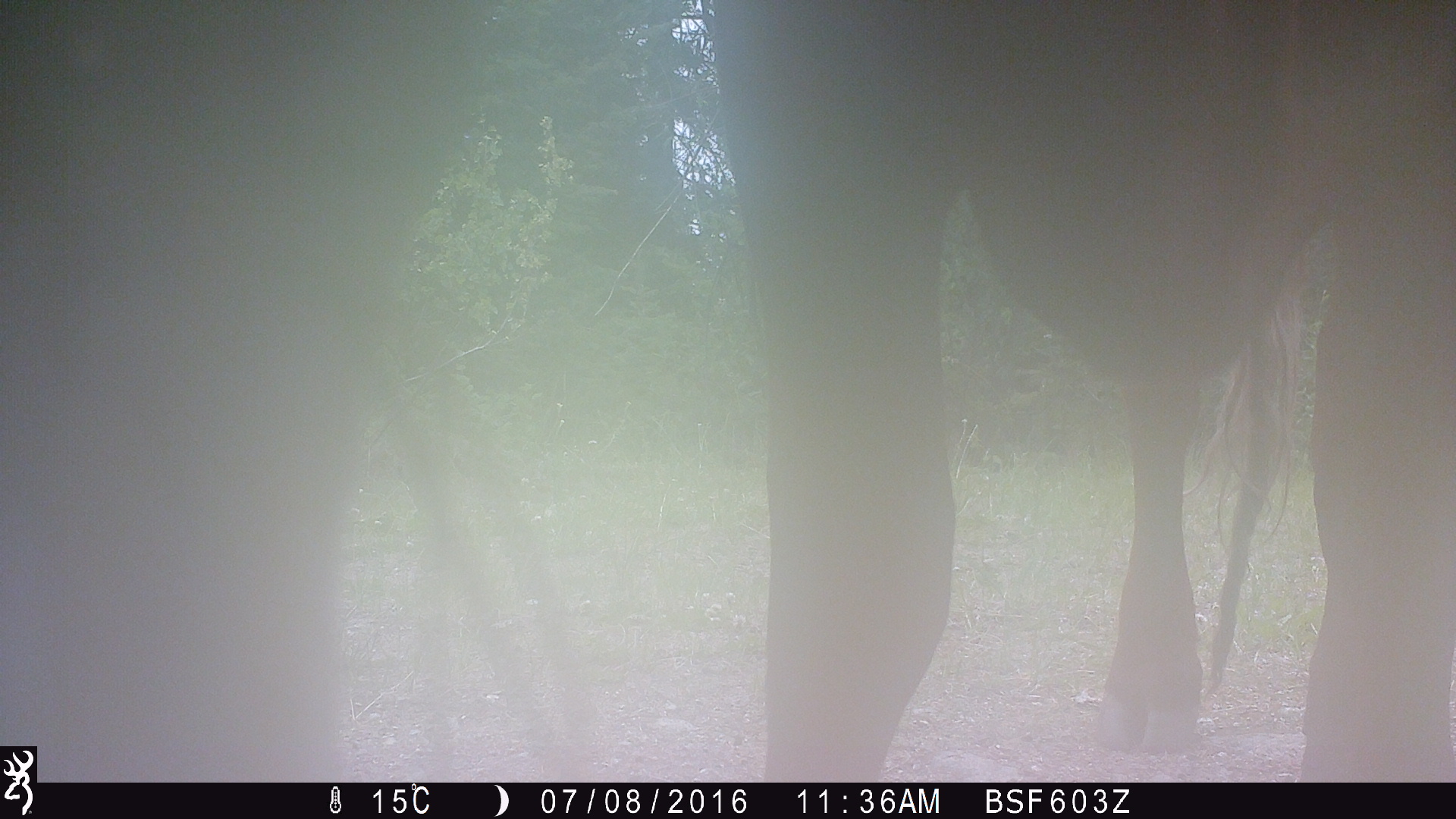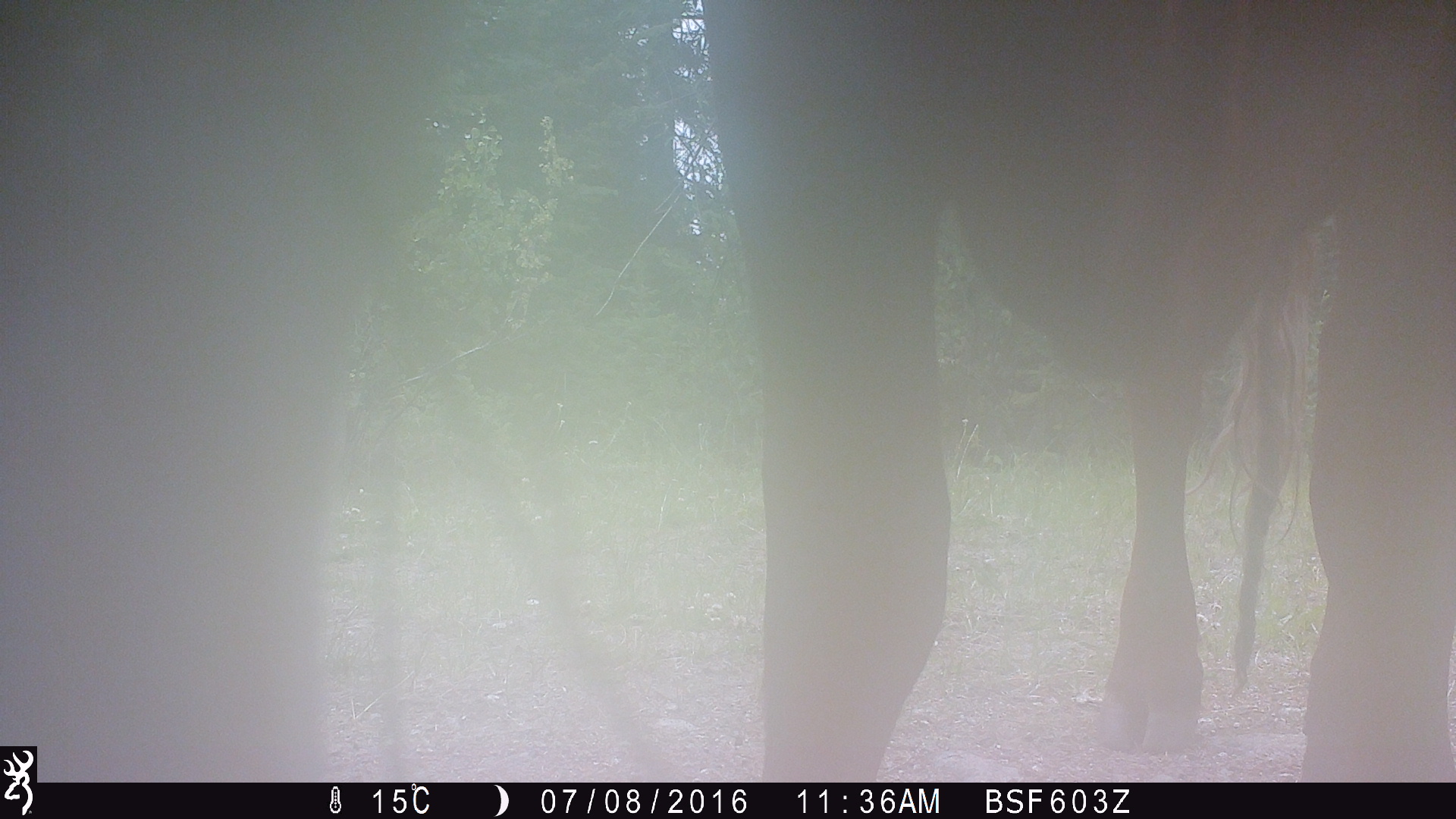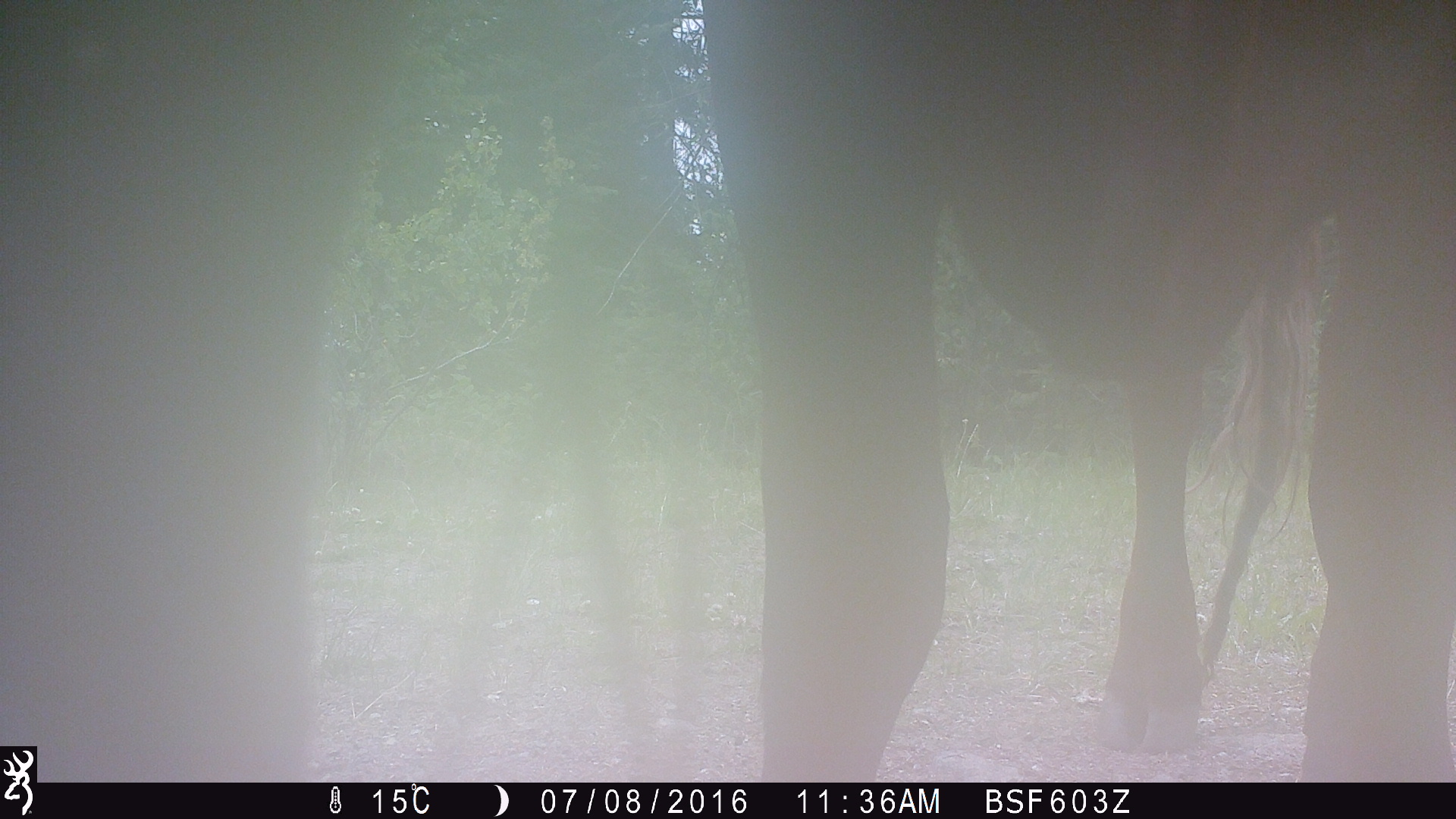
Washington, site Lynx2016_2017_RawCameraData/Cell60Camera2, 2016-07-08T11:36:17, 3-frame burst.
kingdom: Animalia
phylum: Chordata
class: Mammalia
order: Artiodactyla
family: Bovidae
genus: Bos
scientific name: Bos taurus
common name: domestic cattle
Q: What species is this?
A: Domestic cattle (Bos taurus).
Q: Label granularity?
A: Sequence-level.